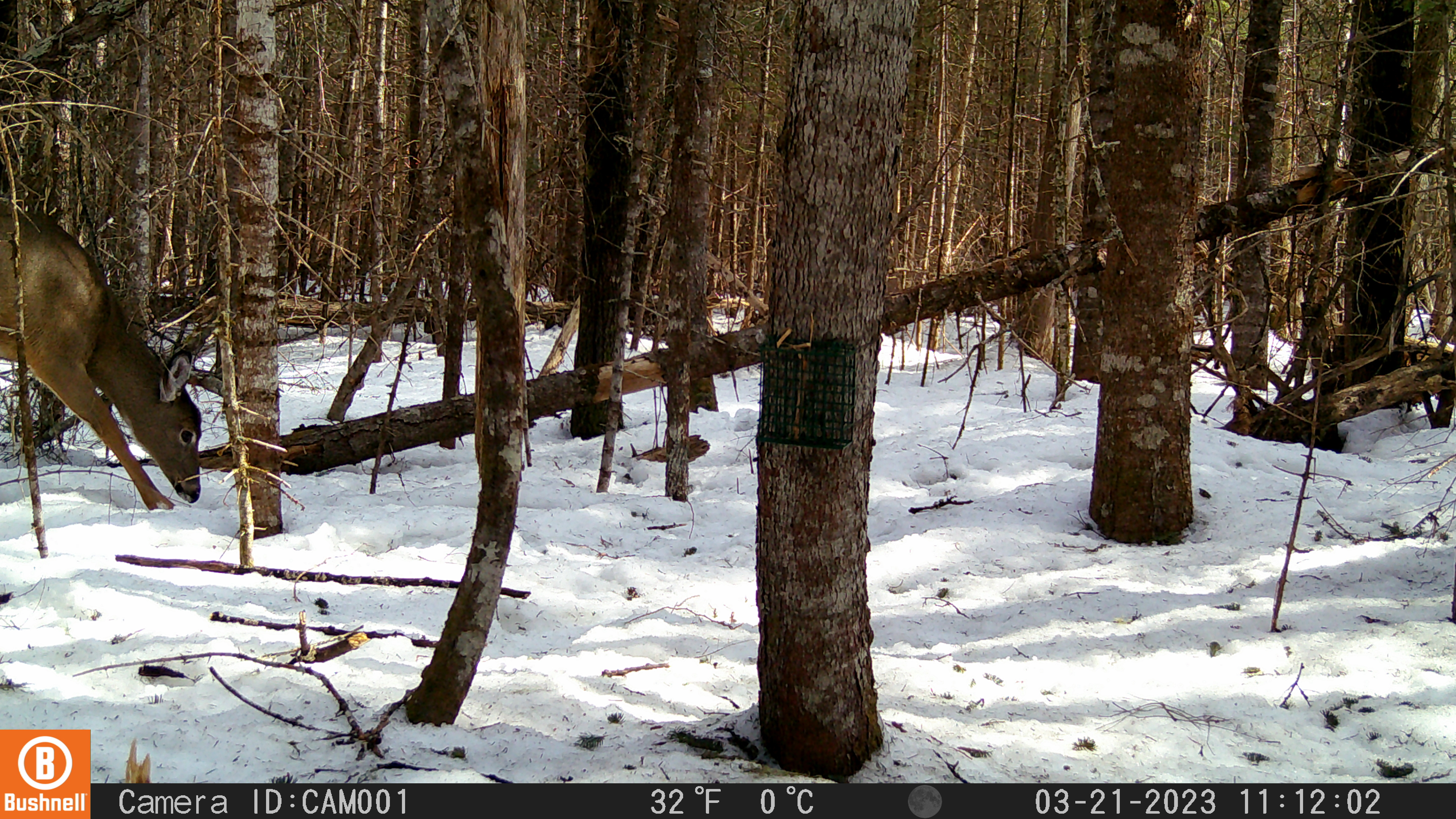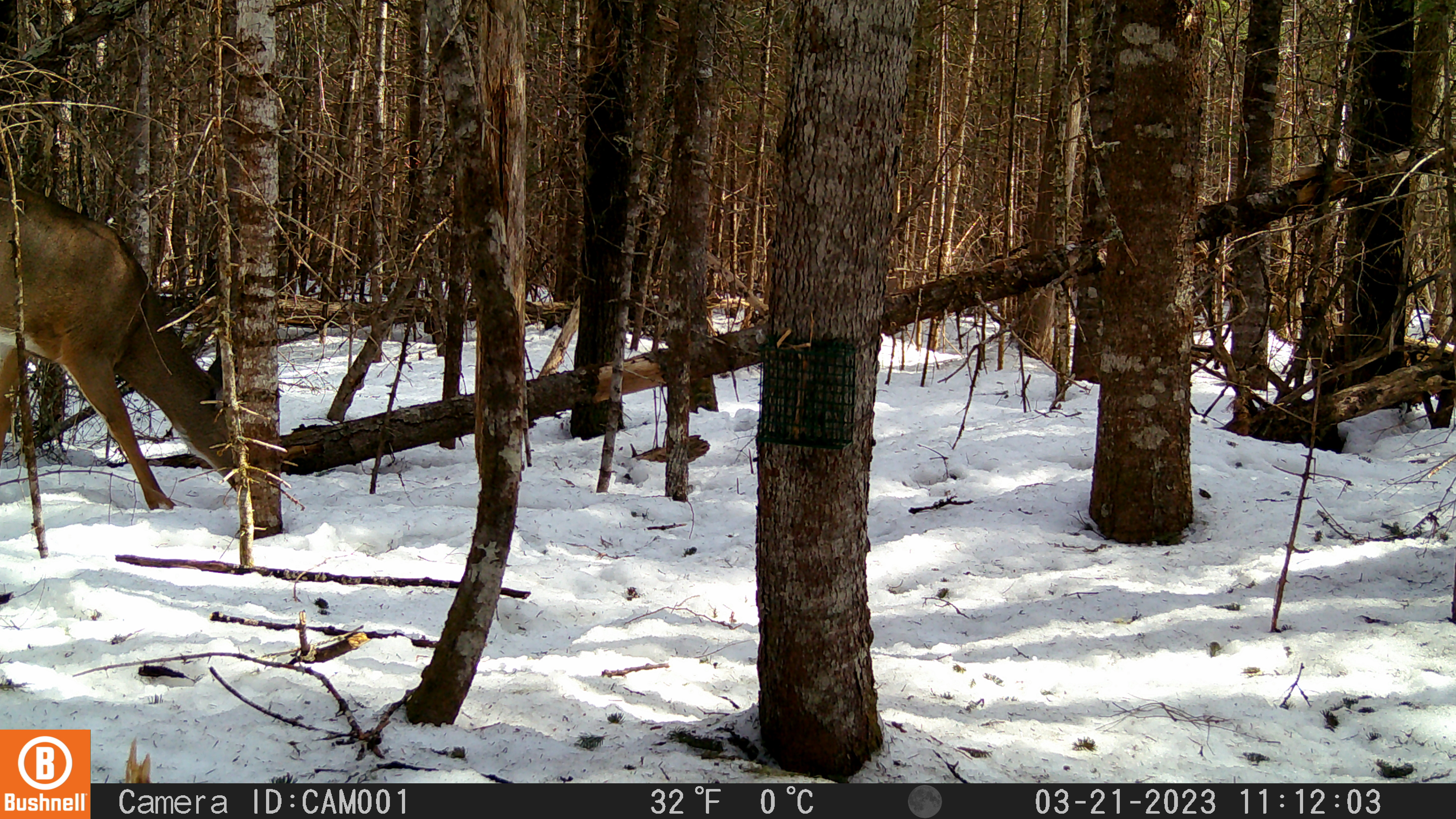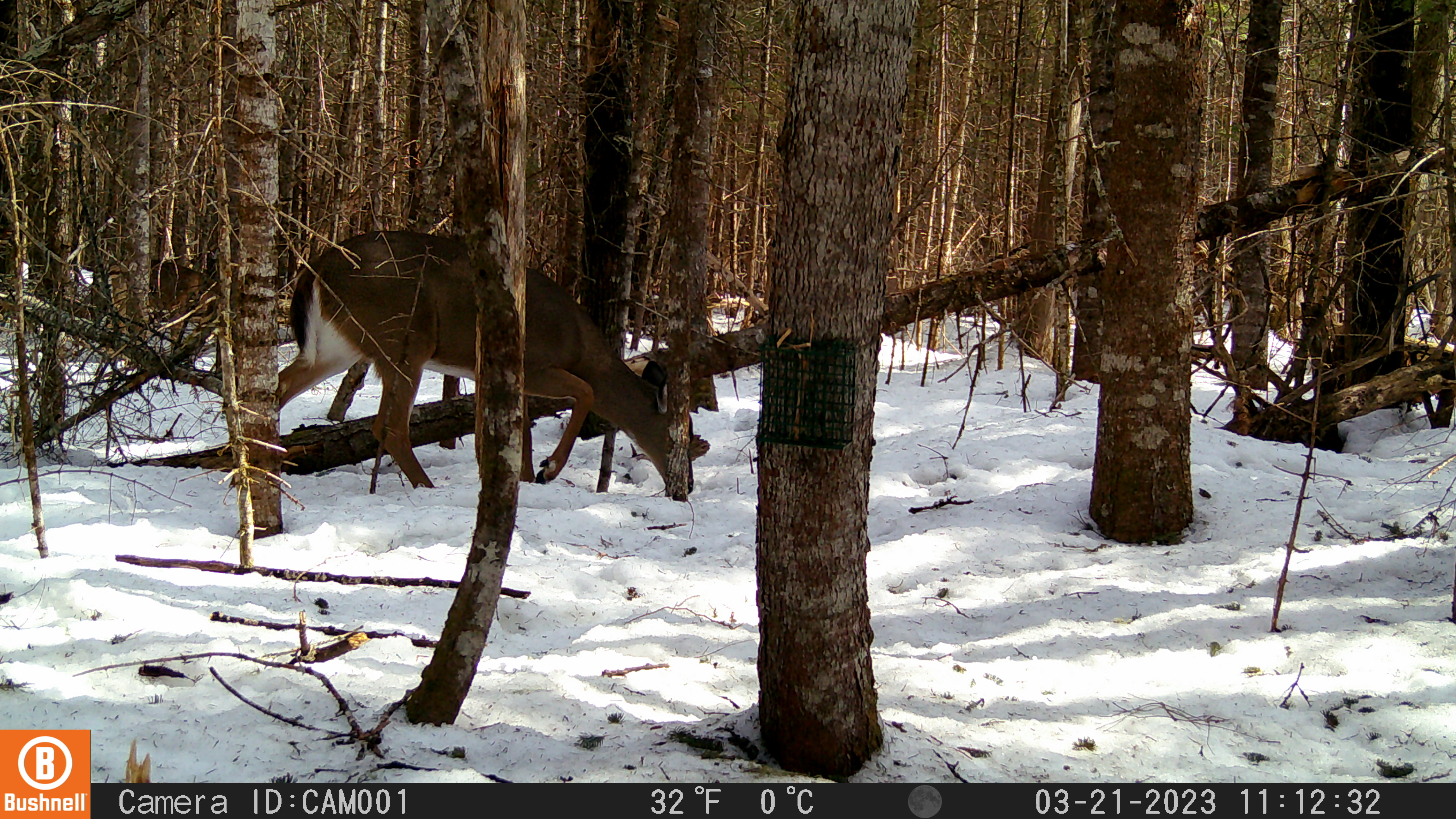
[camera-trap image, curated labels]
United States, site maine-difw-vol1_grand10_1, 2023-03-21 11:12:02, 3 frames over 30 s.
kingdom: Animalia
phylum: Chordata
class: Mammalia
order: Artiodactyla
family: Cervidae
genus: Odocoileus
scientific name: Odocoileus virginianus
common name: white-tailed deer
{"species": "white-tailed deer (Odocoileus virginianus)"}